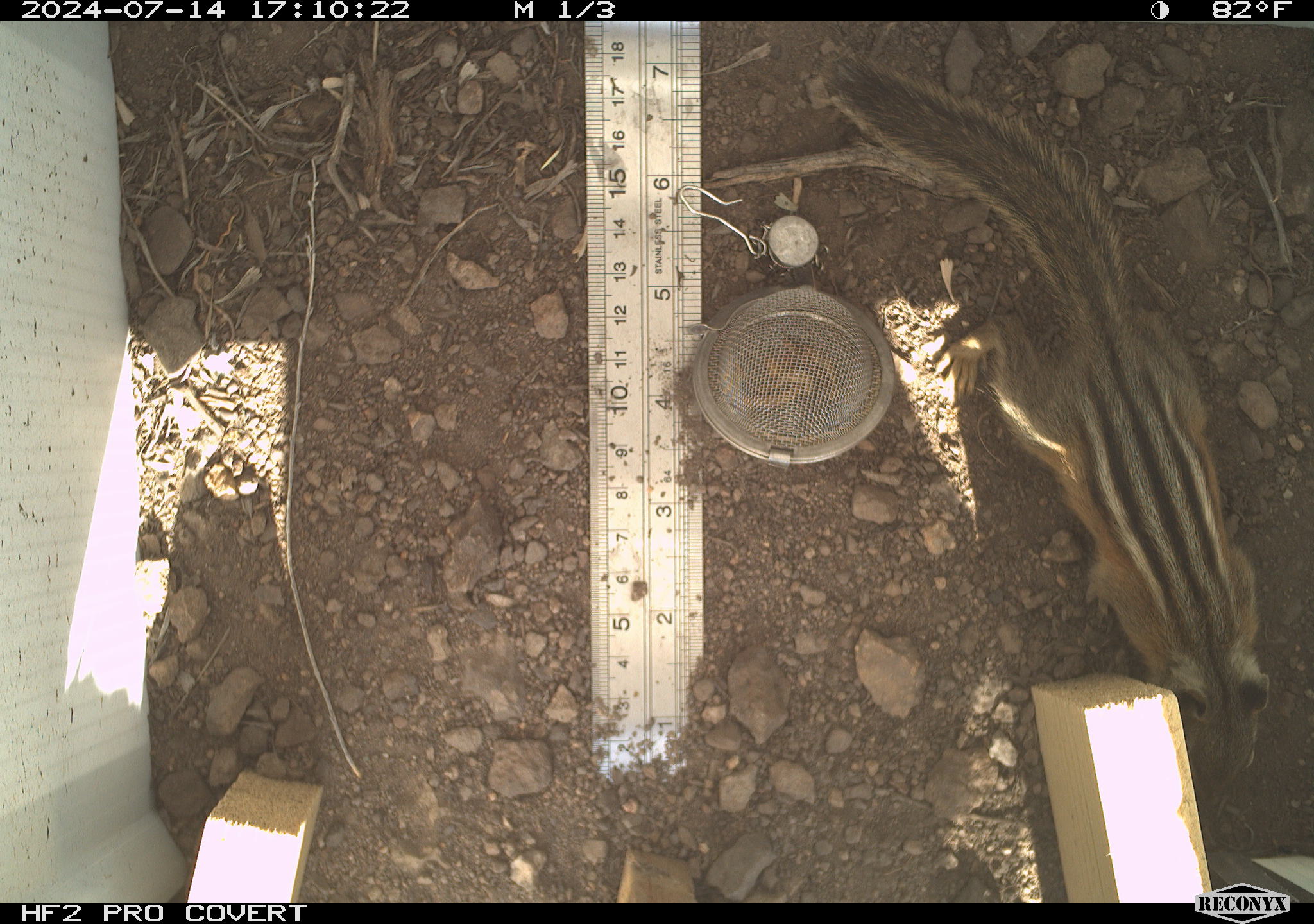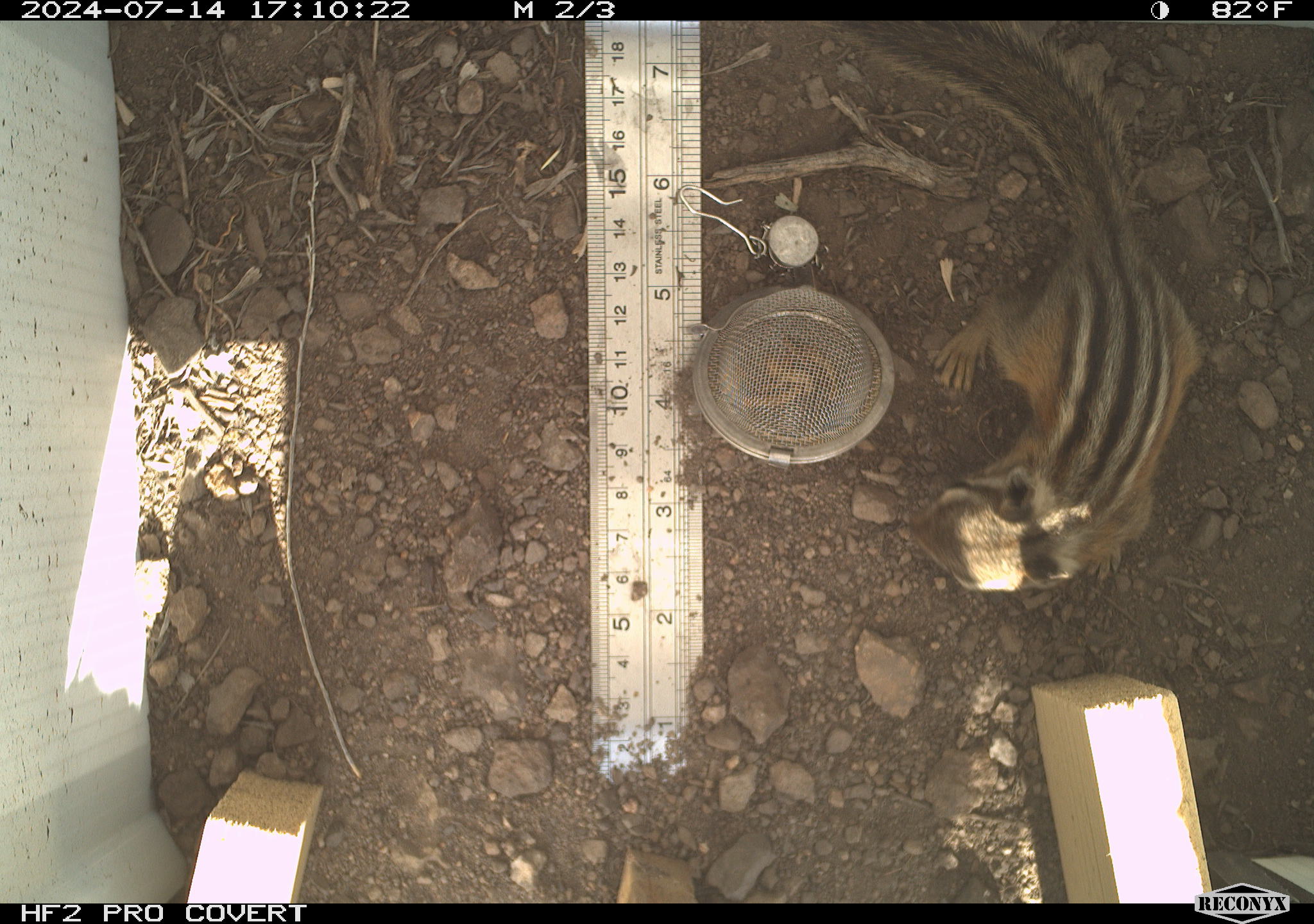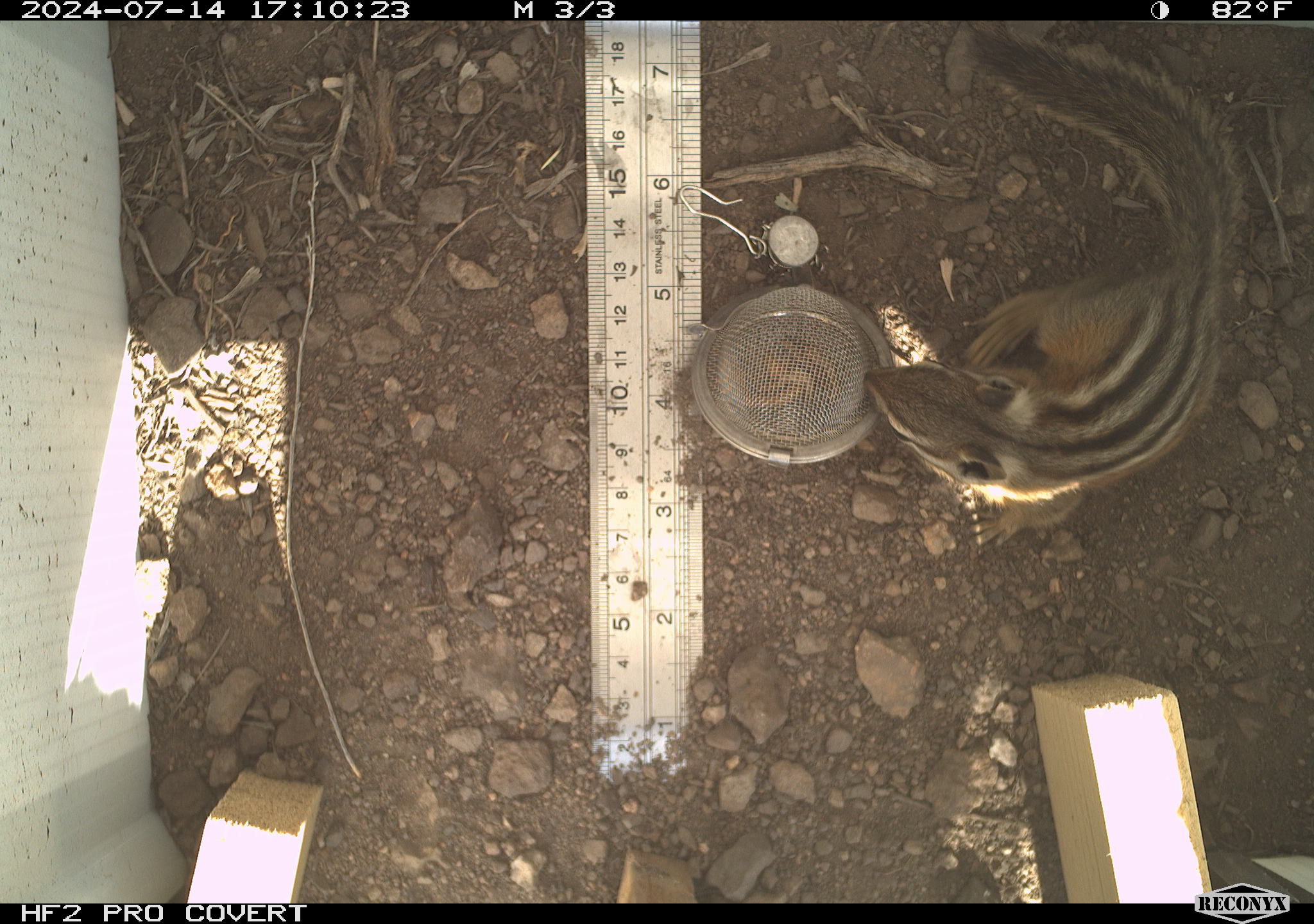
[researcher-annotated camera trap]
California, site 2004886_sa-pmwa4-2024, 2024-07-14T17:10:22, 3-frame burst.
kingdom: Animalia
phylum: Chordata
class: Mammalia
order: Rodentia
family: Sciuridae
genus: Neotamias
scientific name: Neotamias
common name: western chipmunks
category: neotamias species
Neotamias species (western chipmunks) (Neotamias).